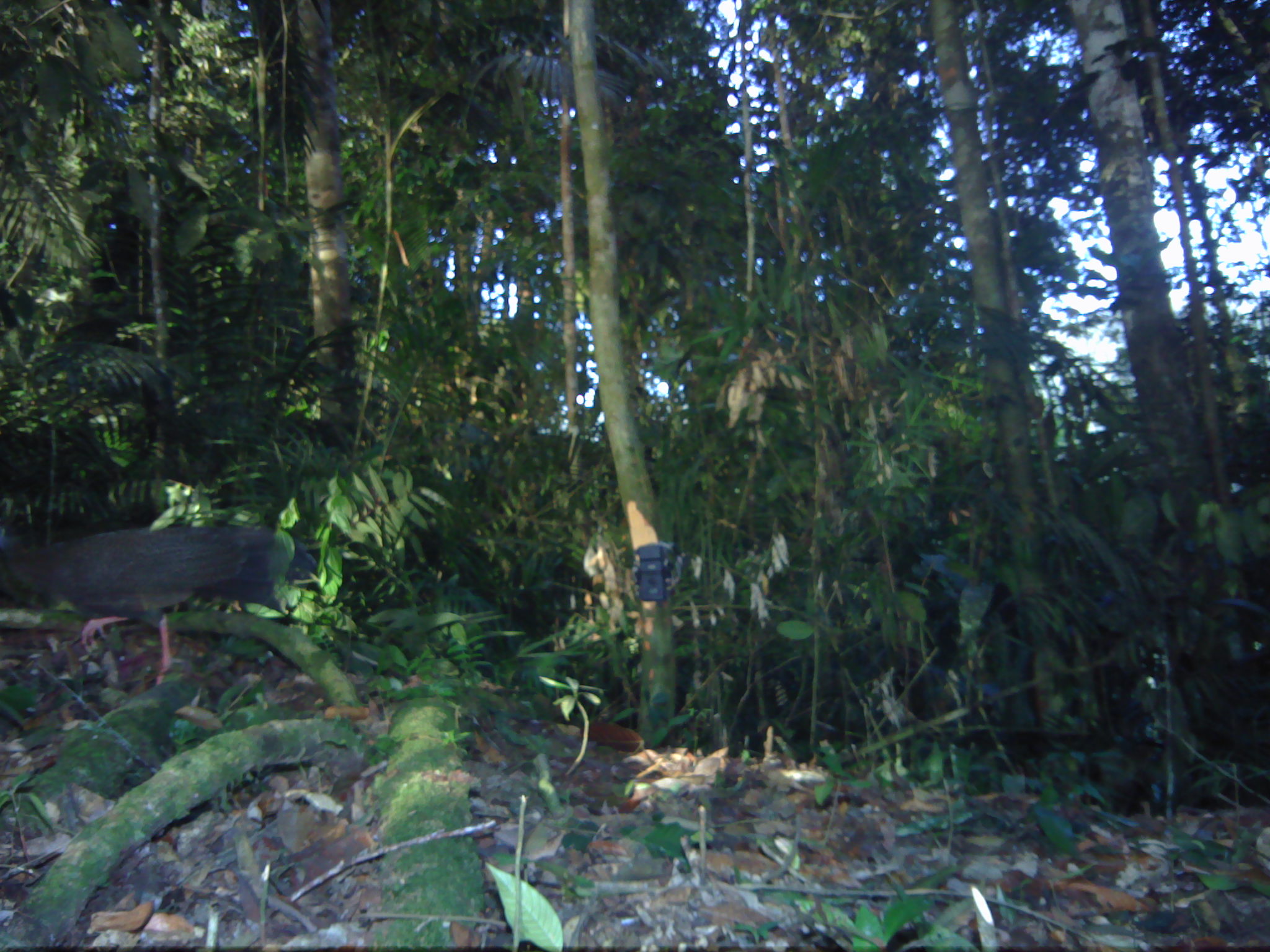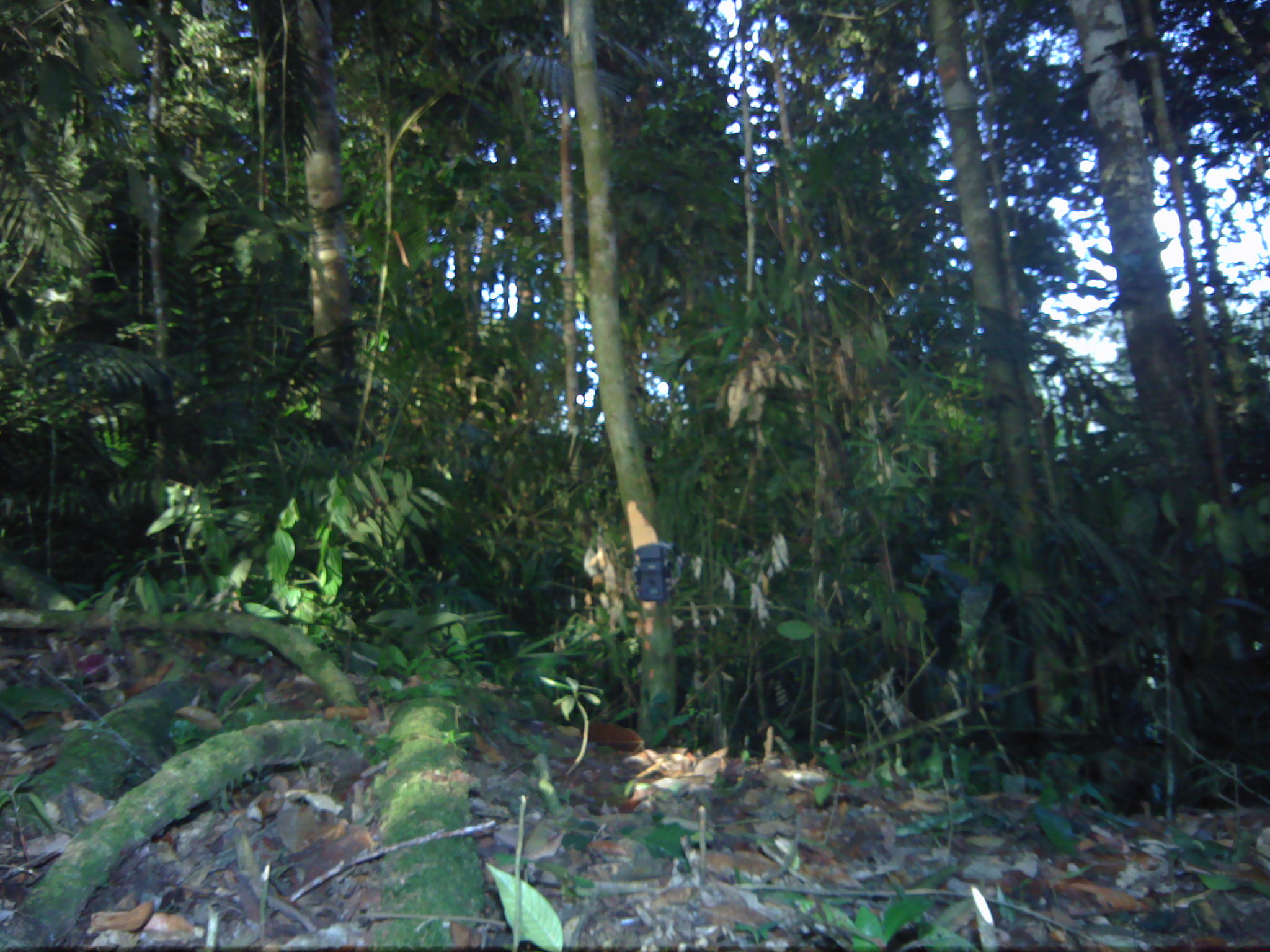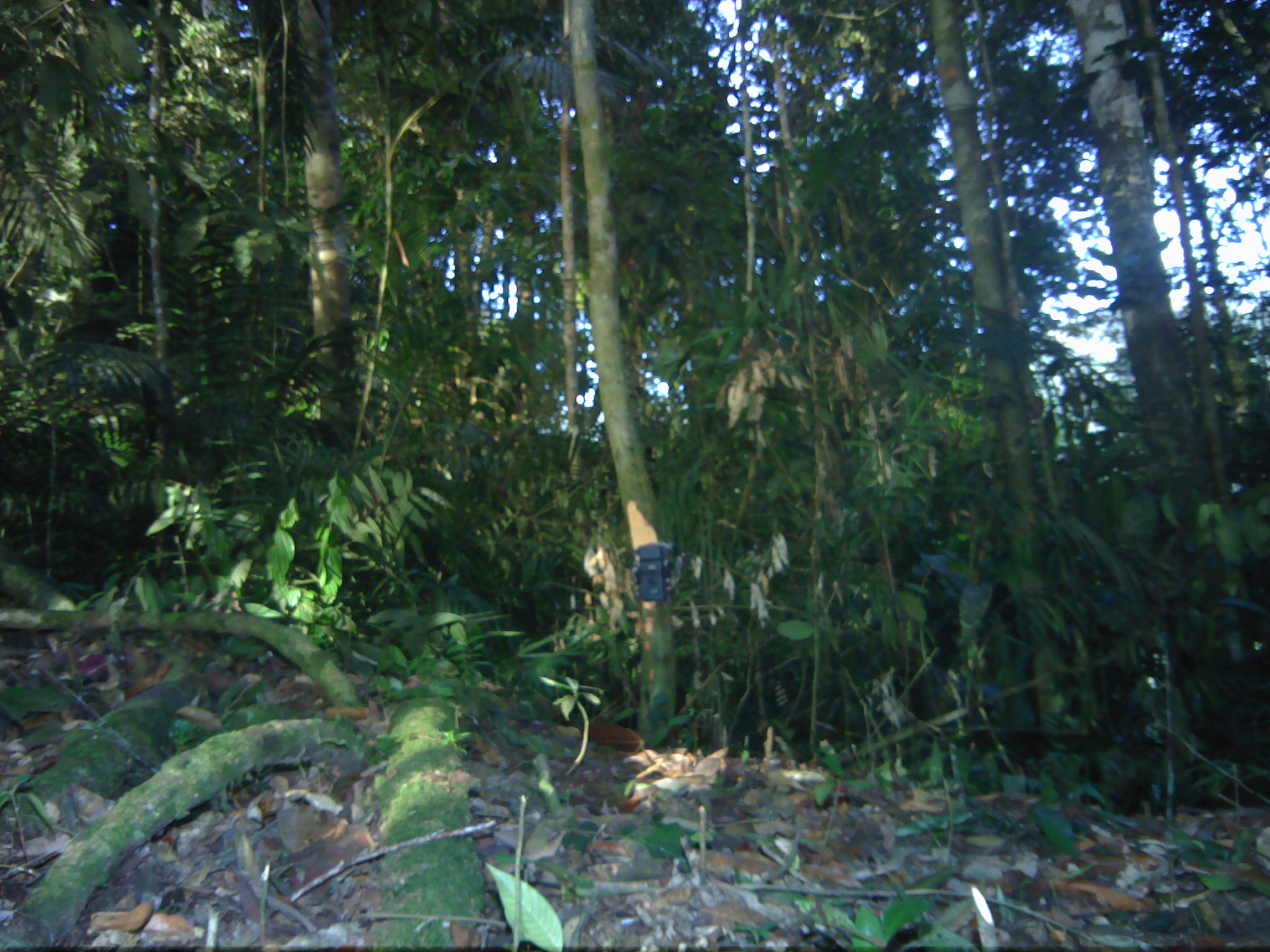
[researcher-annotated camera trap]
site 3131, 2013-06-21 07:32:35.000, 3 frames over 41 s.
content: unidentified animal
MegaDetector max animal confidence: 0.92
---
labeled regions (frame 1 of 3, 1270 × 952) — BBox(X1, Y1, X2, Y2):
unknown: BBox(0, 523, 318, 686)